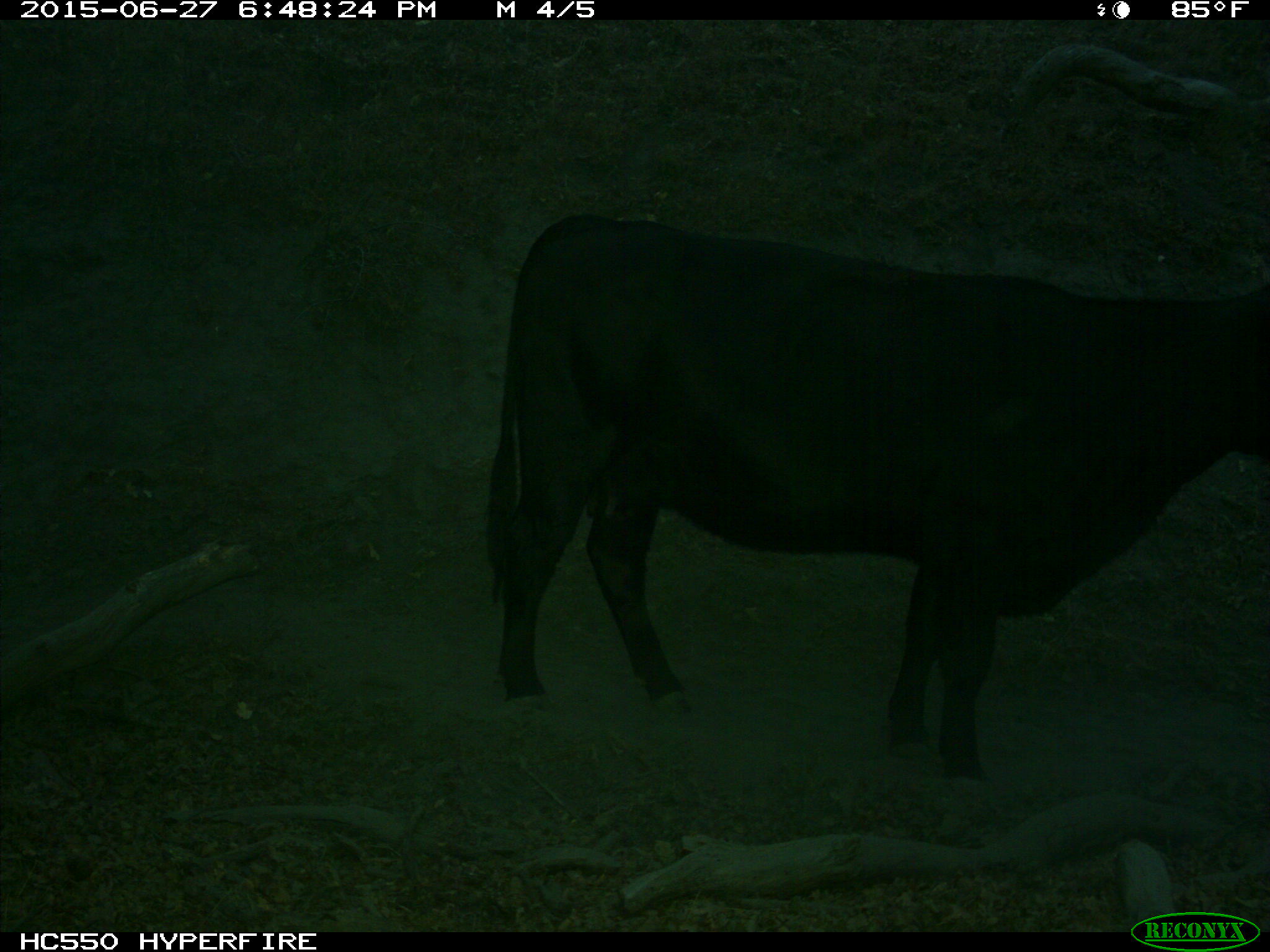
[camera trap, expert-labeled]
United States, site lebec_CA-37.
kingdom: Animalia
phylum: Chordata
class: Mammalia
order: Artiodactyla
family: Bovidae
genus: Bos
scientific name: Bos taurus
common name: domestic cow